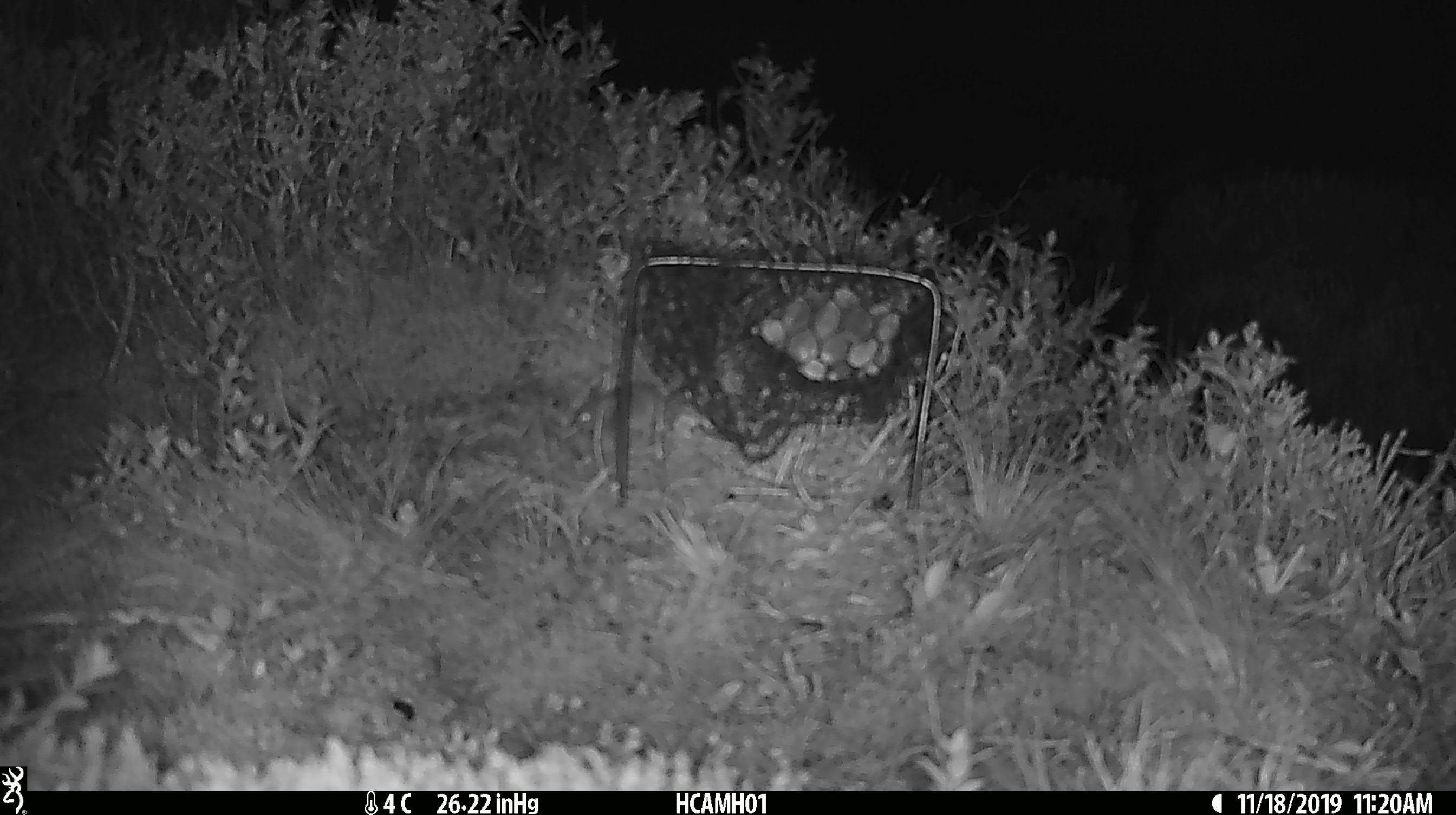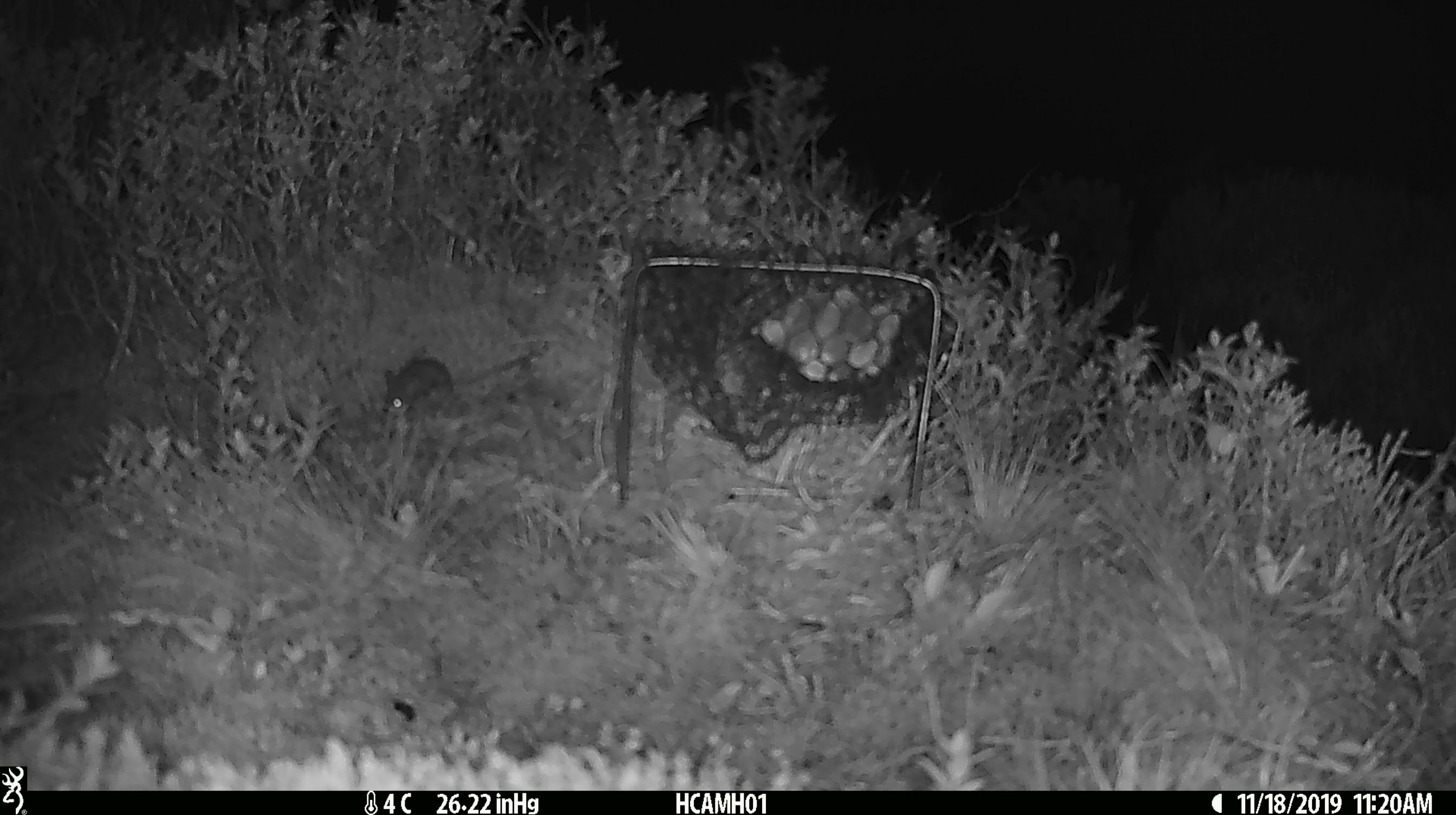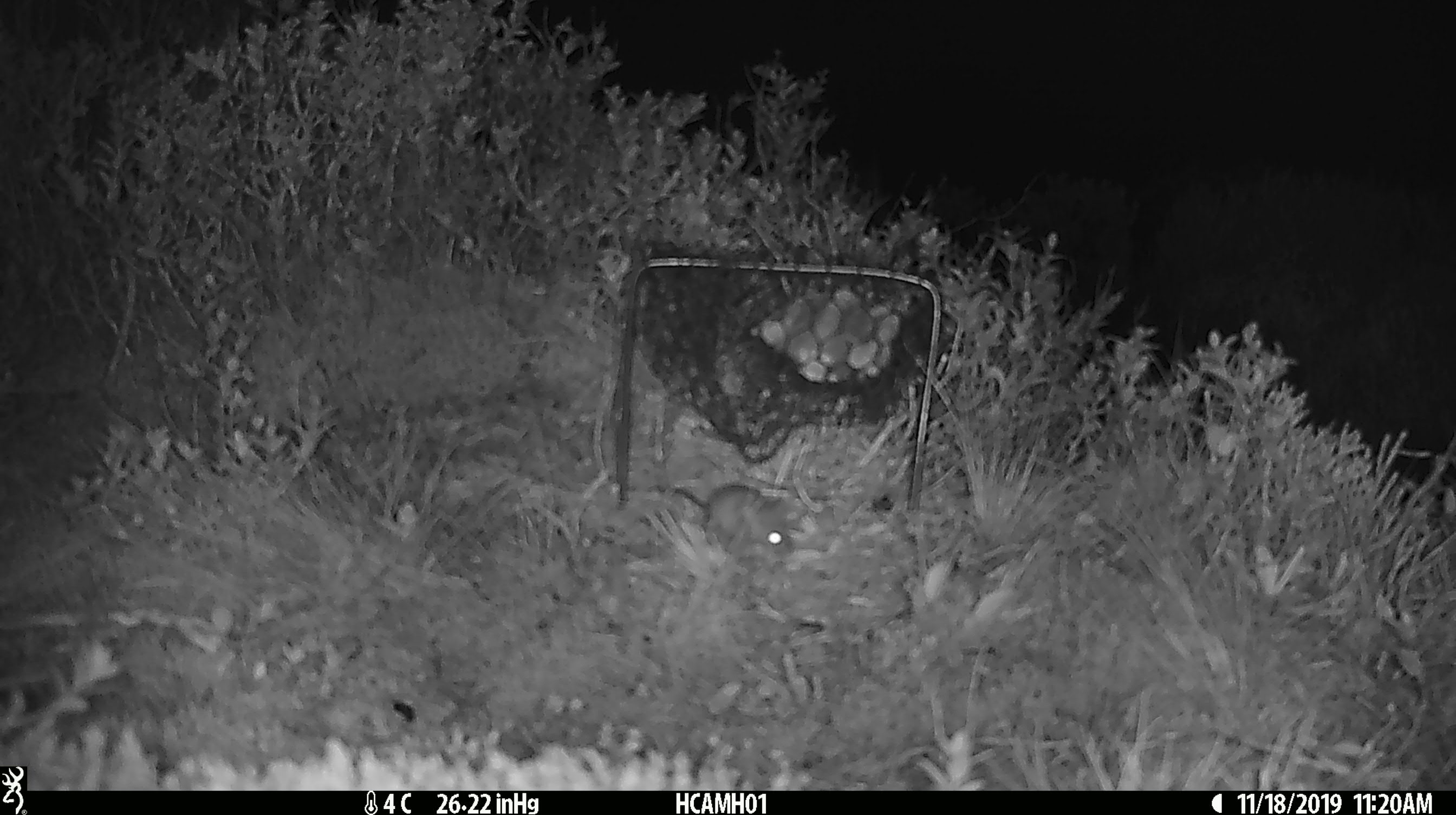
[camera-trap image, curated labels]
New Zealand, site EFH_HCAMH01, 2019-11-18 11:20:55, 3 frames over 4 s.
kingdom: Animalia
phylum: Chordata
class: Mammalia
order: Rodentia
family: Muridae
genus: Mus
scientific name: Mus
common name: mouse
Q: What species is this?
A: Mouse (Mus).